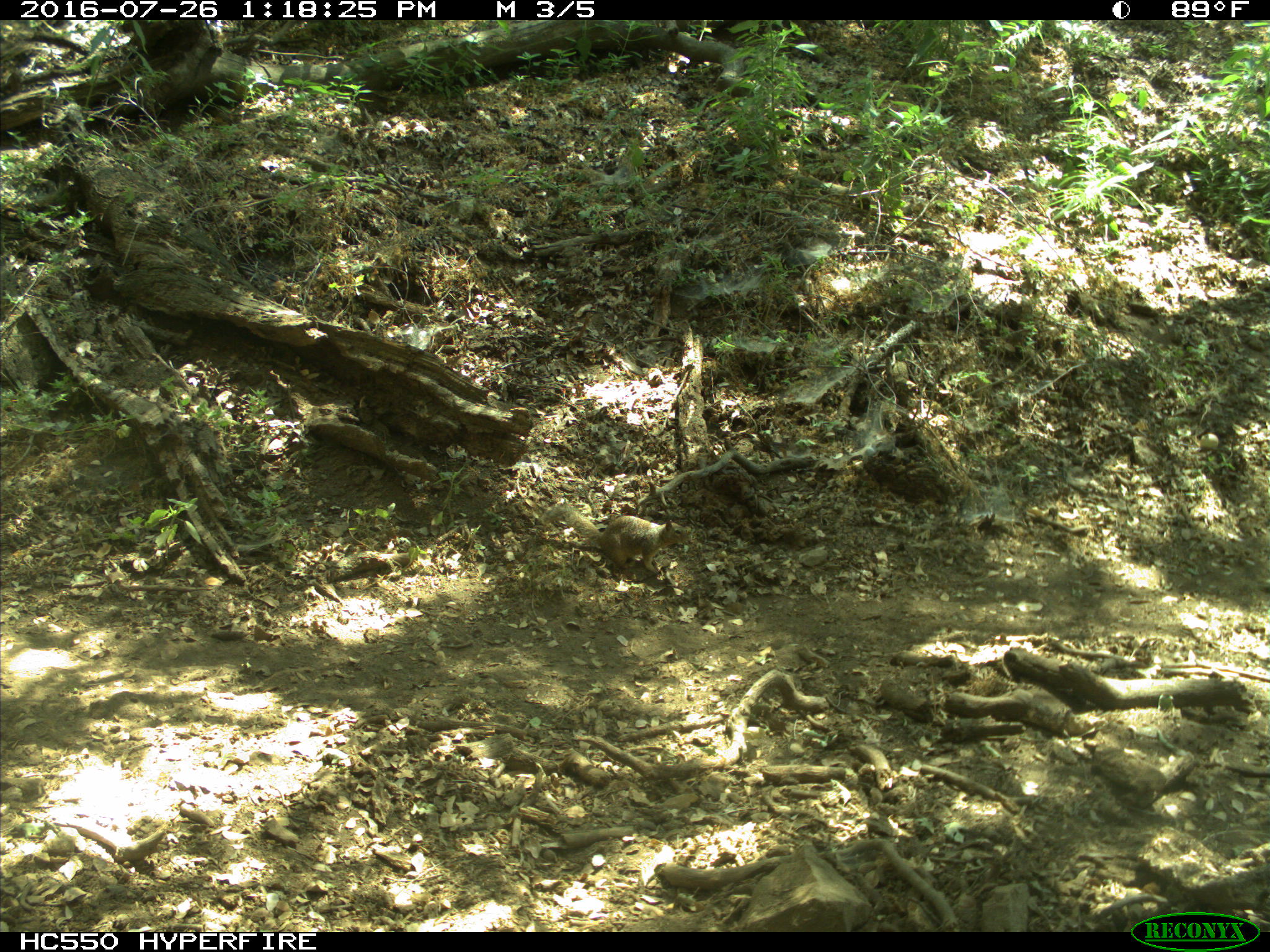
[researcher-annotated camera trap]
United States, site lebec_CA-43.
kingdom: Animalia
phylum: Chordata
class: Mammalia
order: Rodentia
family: Sciuridae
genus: Otospermophilus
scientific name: Otospermophilus beecheyi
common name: california ground squirrel